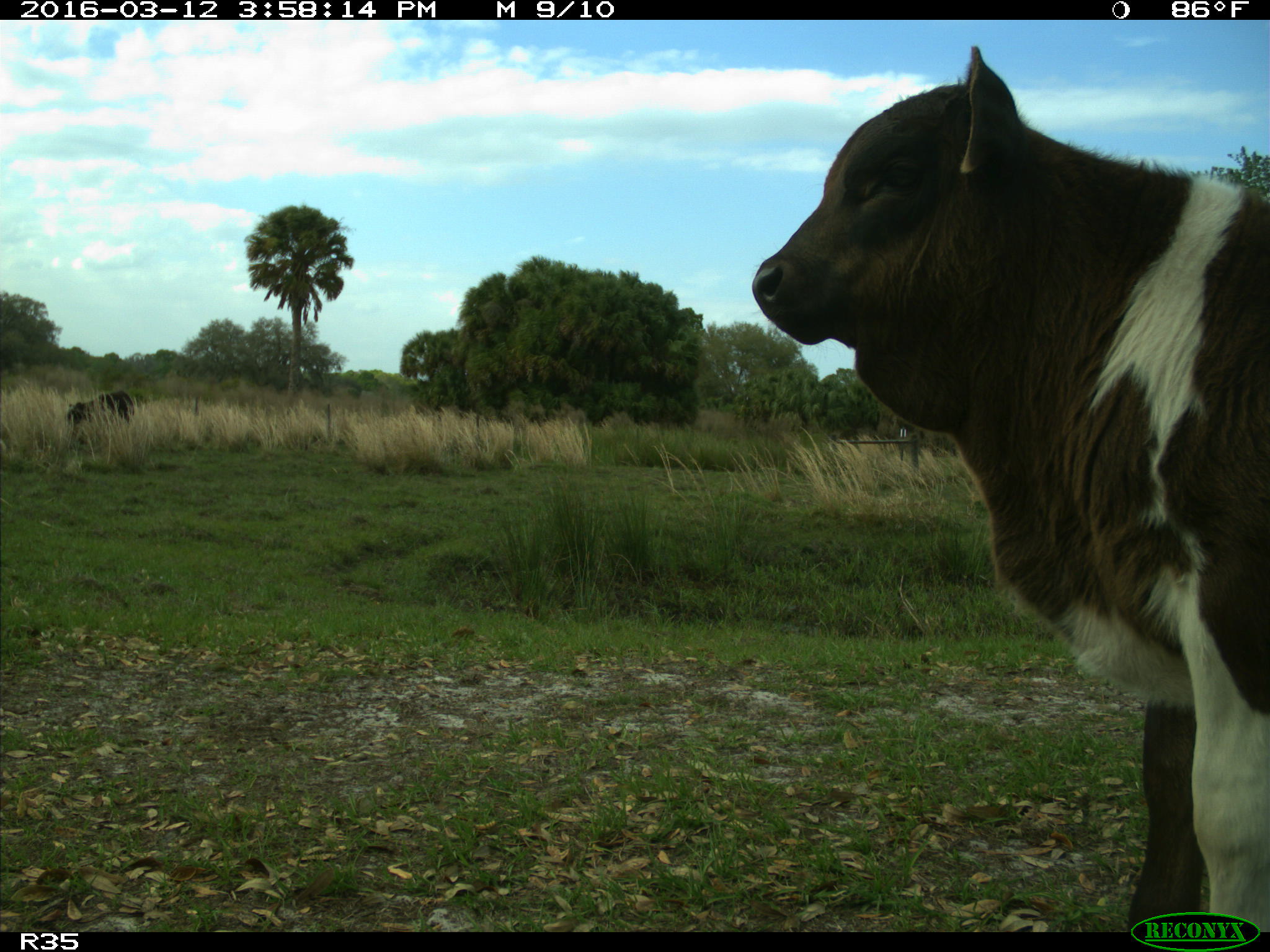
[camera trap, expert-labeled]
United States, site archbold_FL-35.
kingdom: Animalia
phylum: Chordata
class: Mammalia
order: Artiodactyla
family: Bovidae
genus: Bos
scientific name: Bos taurus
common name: domestic cow